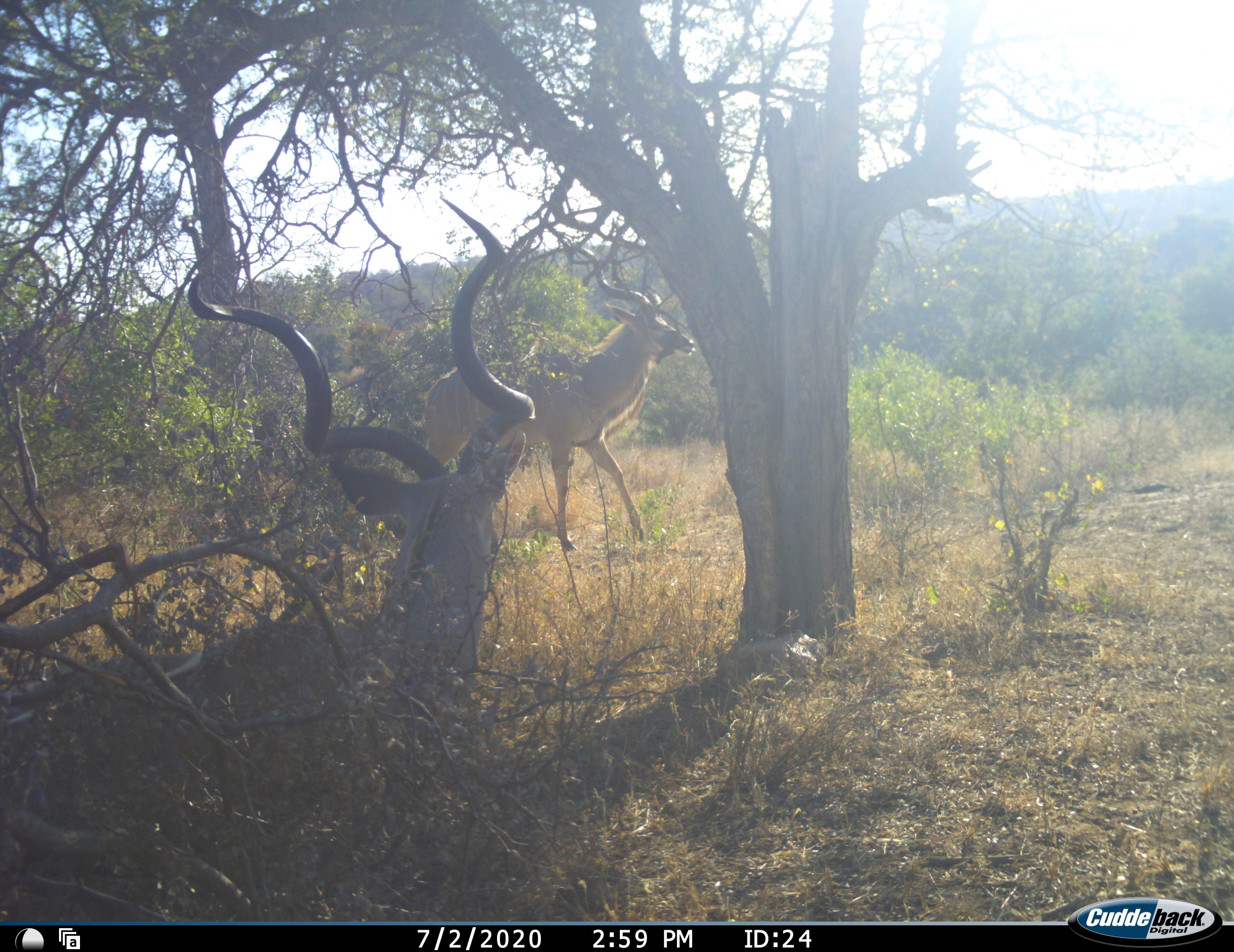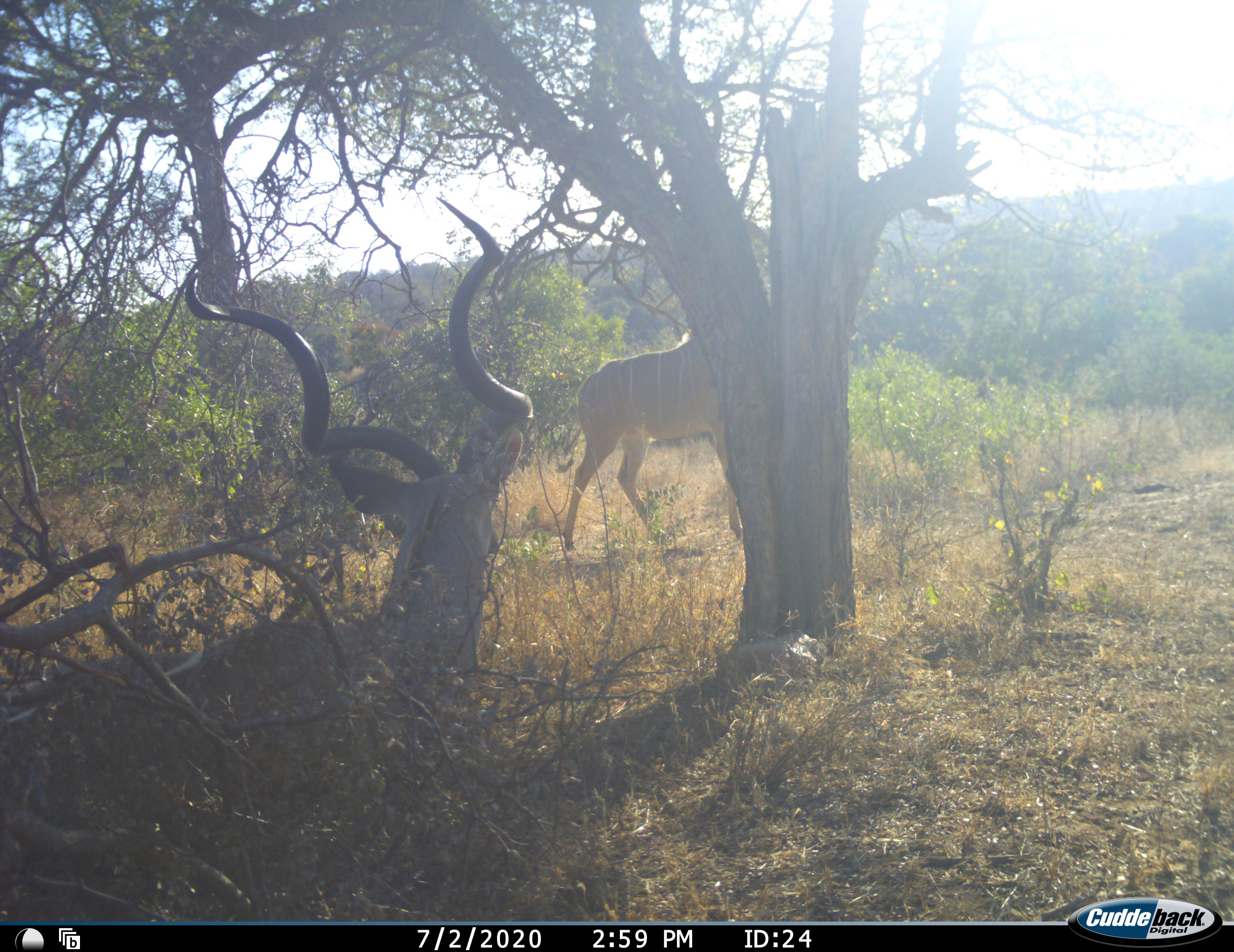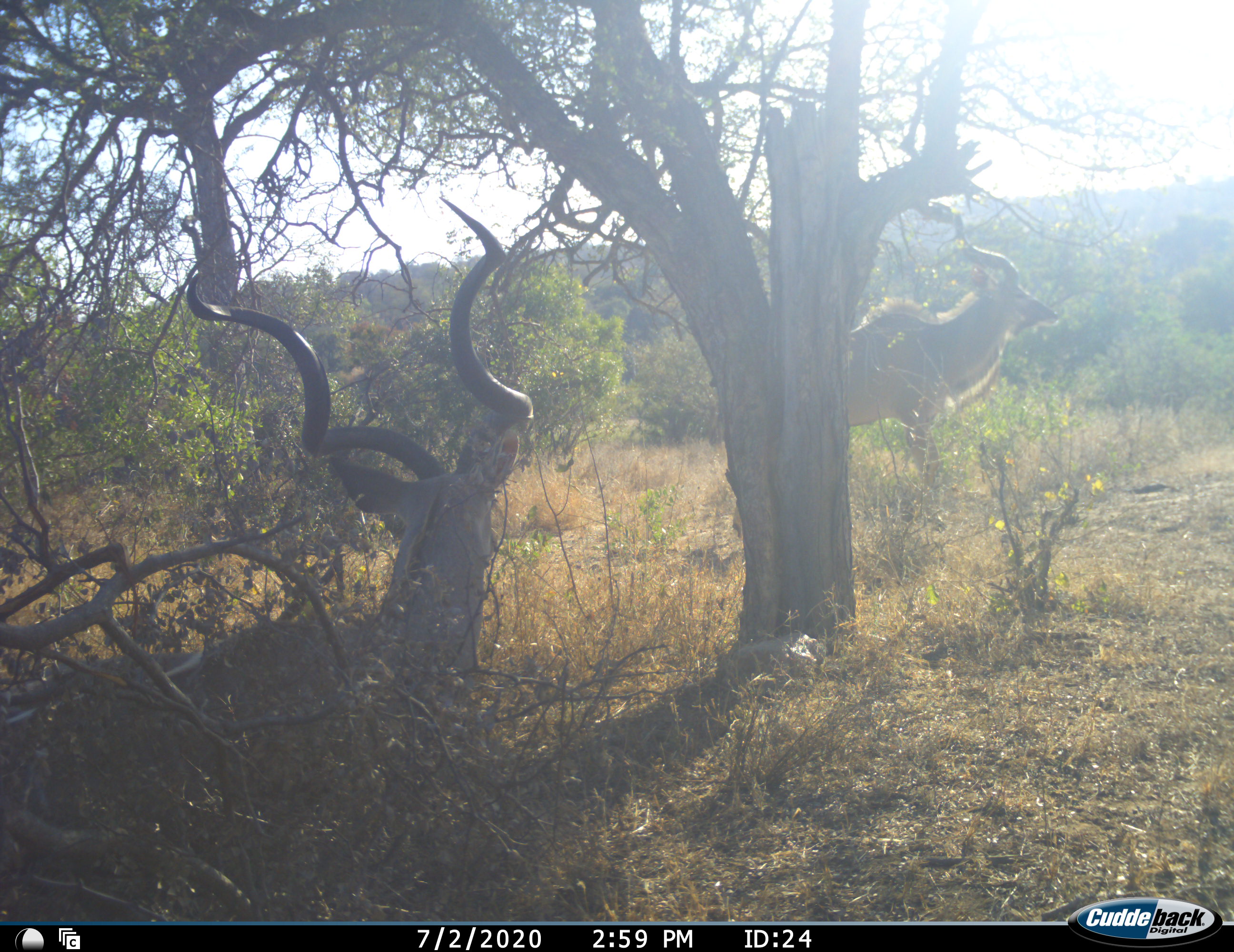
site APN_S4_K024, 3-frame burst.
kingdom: Animalia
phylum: Chordata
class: Mammalia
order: Artiodactyla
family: Bovidae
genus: Tragelaphus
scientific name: Tragelaphus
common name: kudu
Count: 2.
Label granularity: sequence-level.